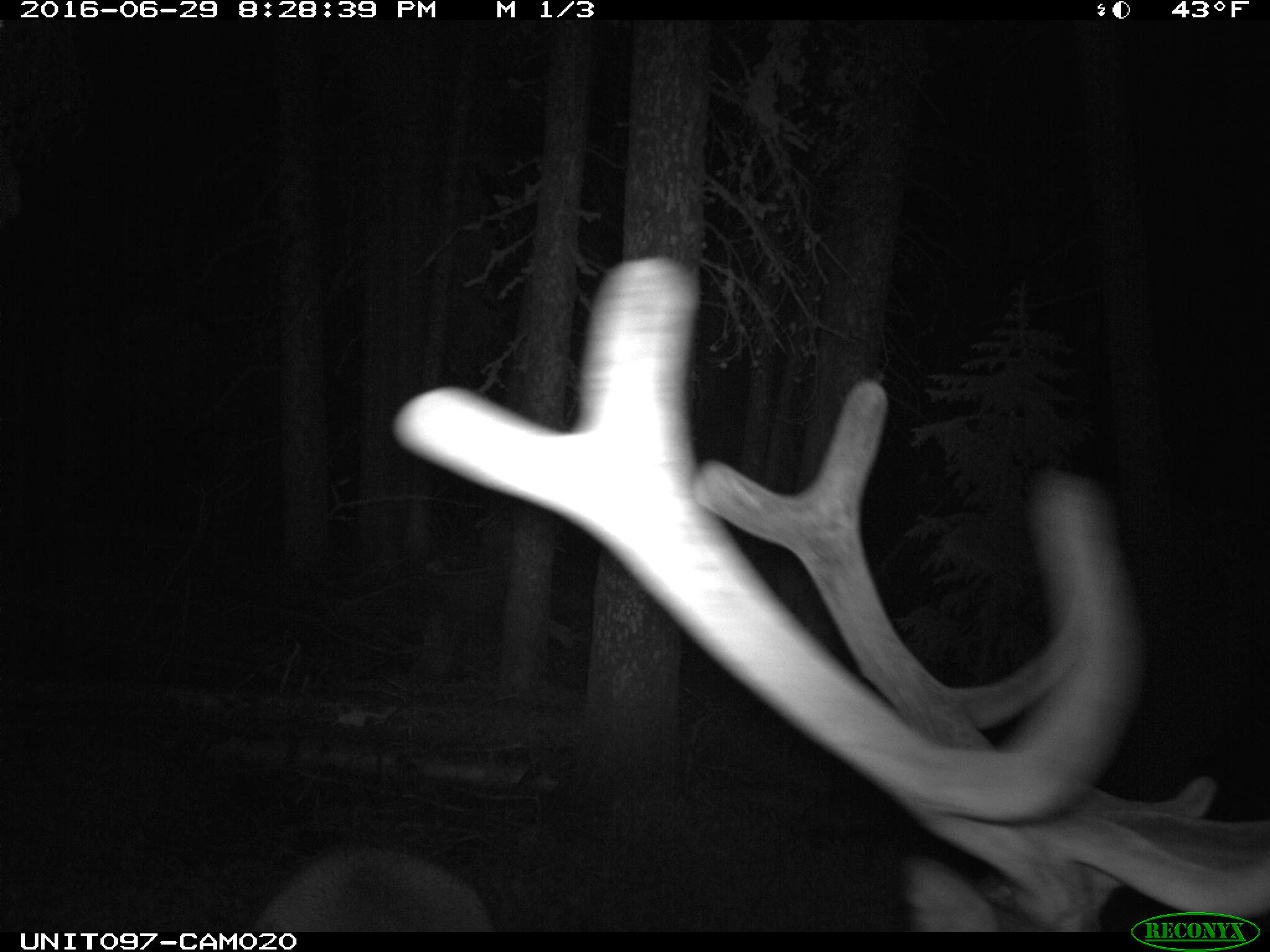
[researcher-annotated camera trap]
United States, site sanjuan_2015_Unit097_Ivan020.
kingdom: Animalia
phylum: Chordata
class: Mammalia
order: Artiodactyla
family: Cervidae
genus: Cervus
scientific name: Cervus elaphus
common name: red deer